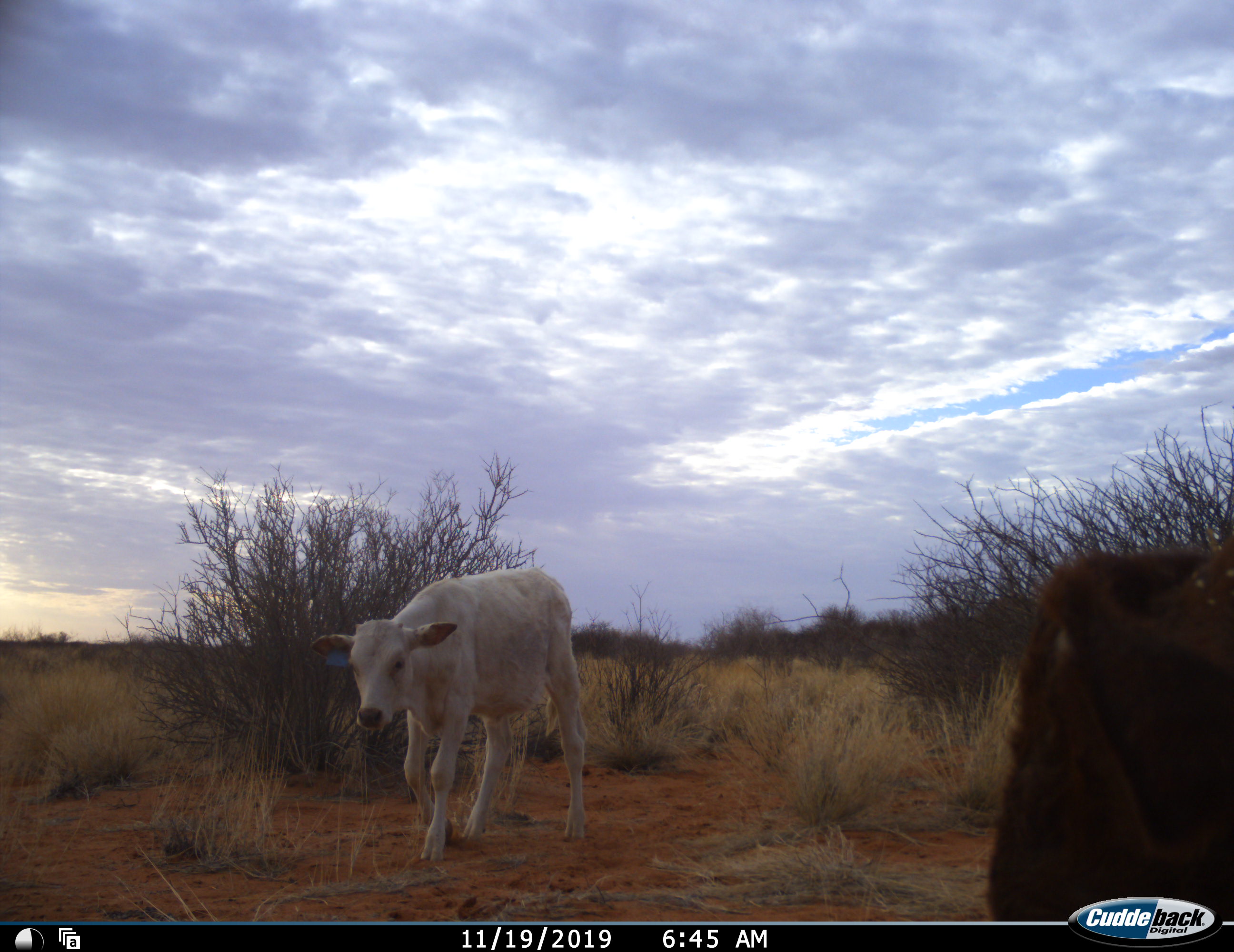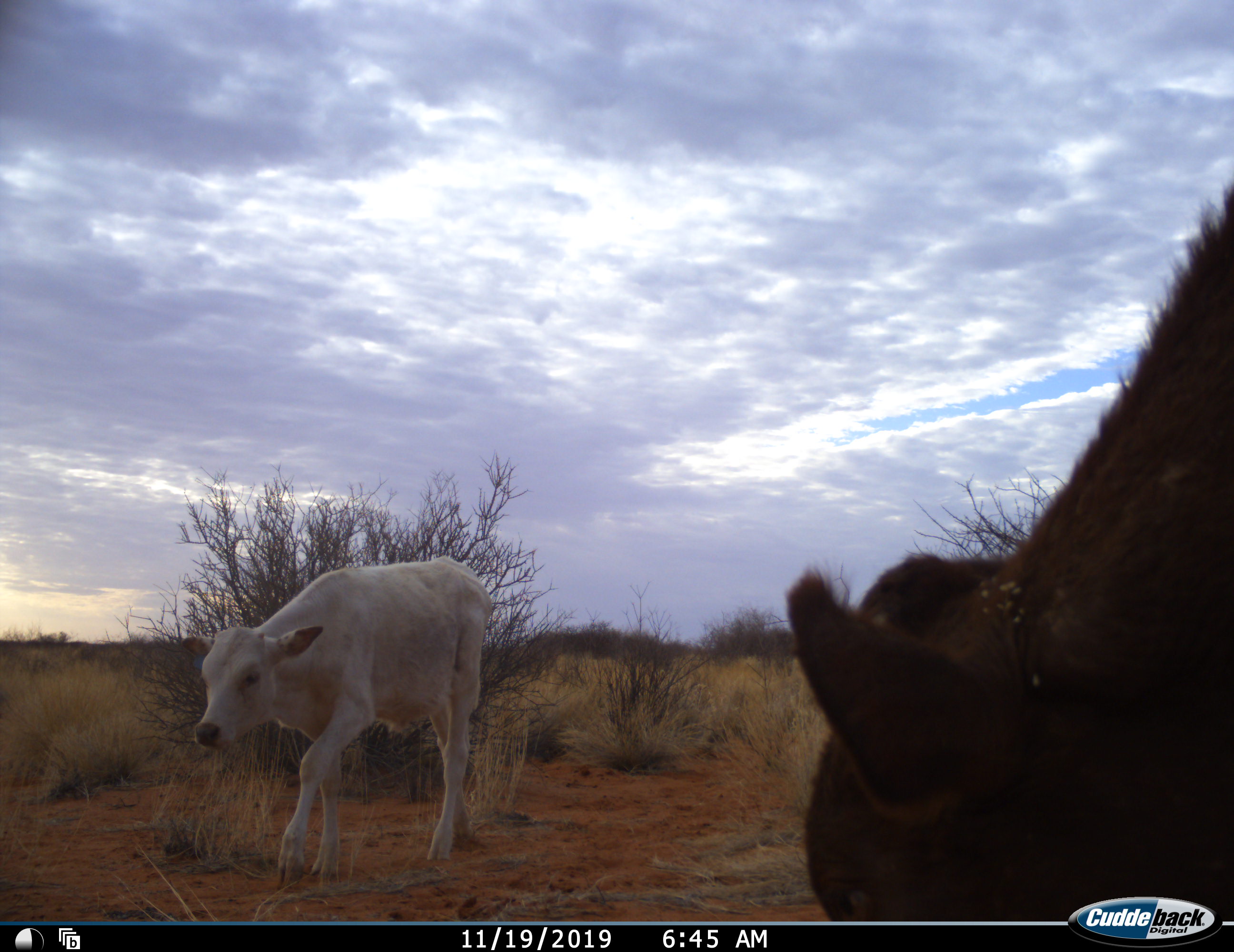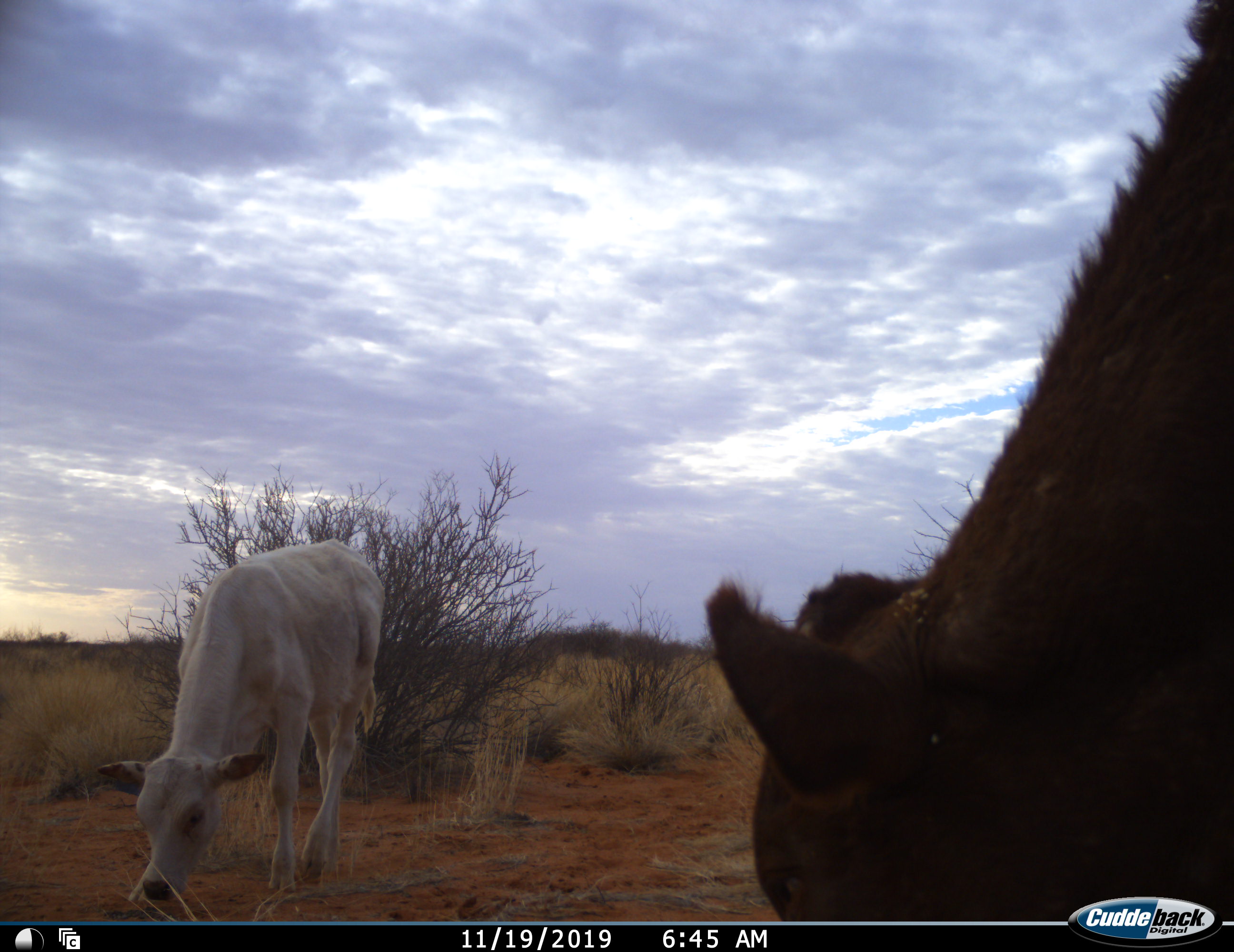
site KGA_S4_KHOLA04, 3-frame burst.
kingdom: Animalia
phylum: Chordata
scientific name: Vertebrata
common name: domestic animal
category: domesticanimal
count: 2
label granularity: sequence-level